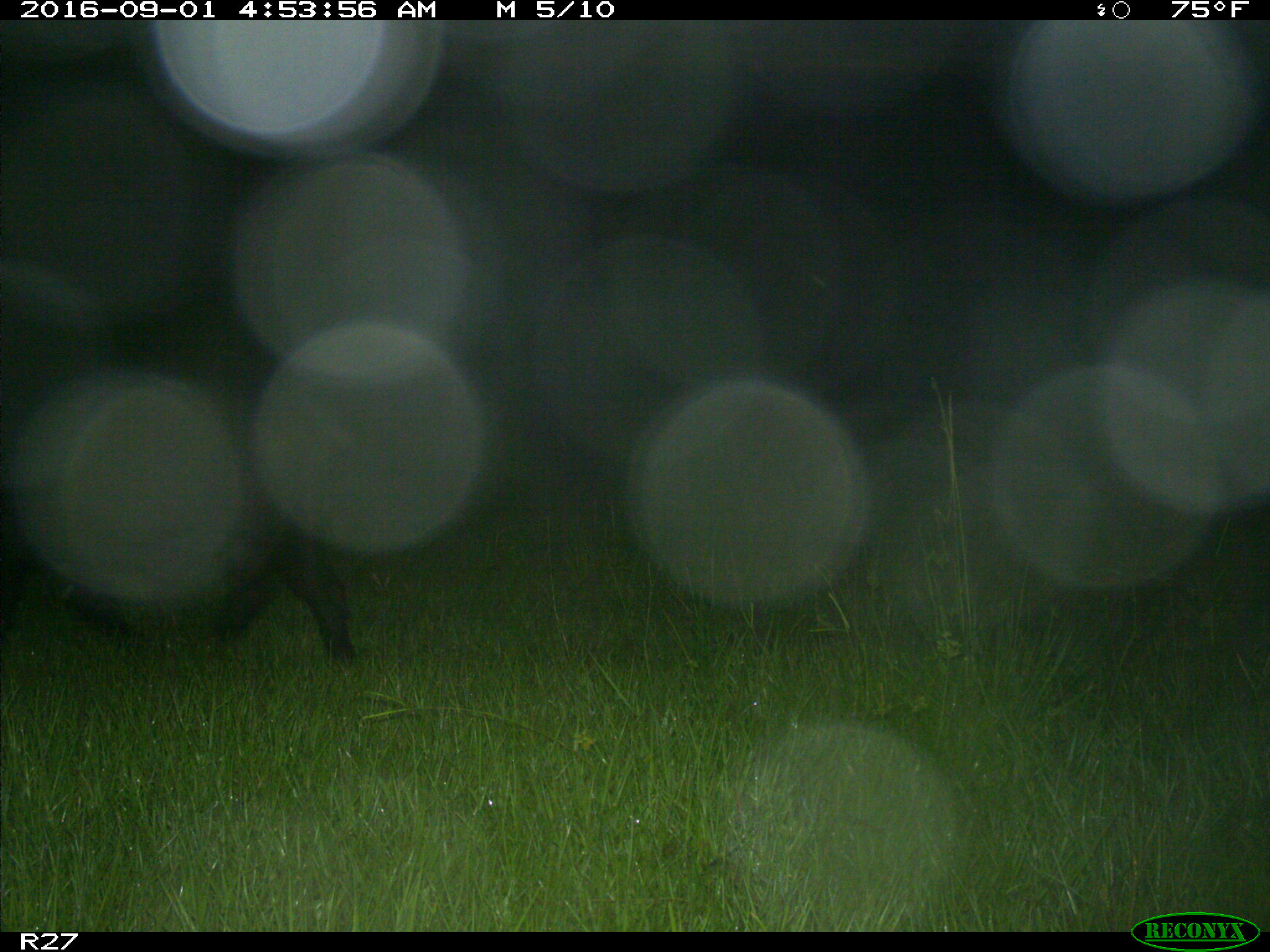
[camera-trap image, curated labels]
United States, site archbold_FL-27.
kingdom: Animalia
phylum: Chordata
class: Mammalia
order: Artiodactyla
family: Suidae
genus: Sus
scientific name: Sus scrofa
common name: wild boar